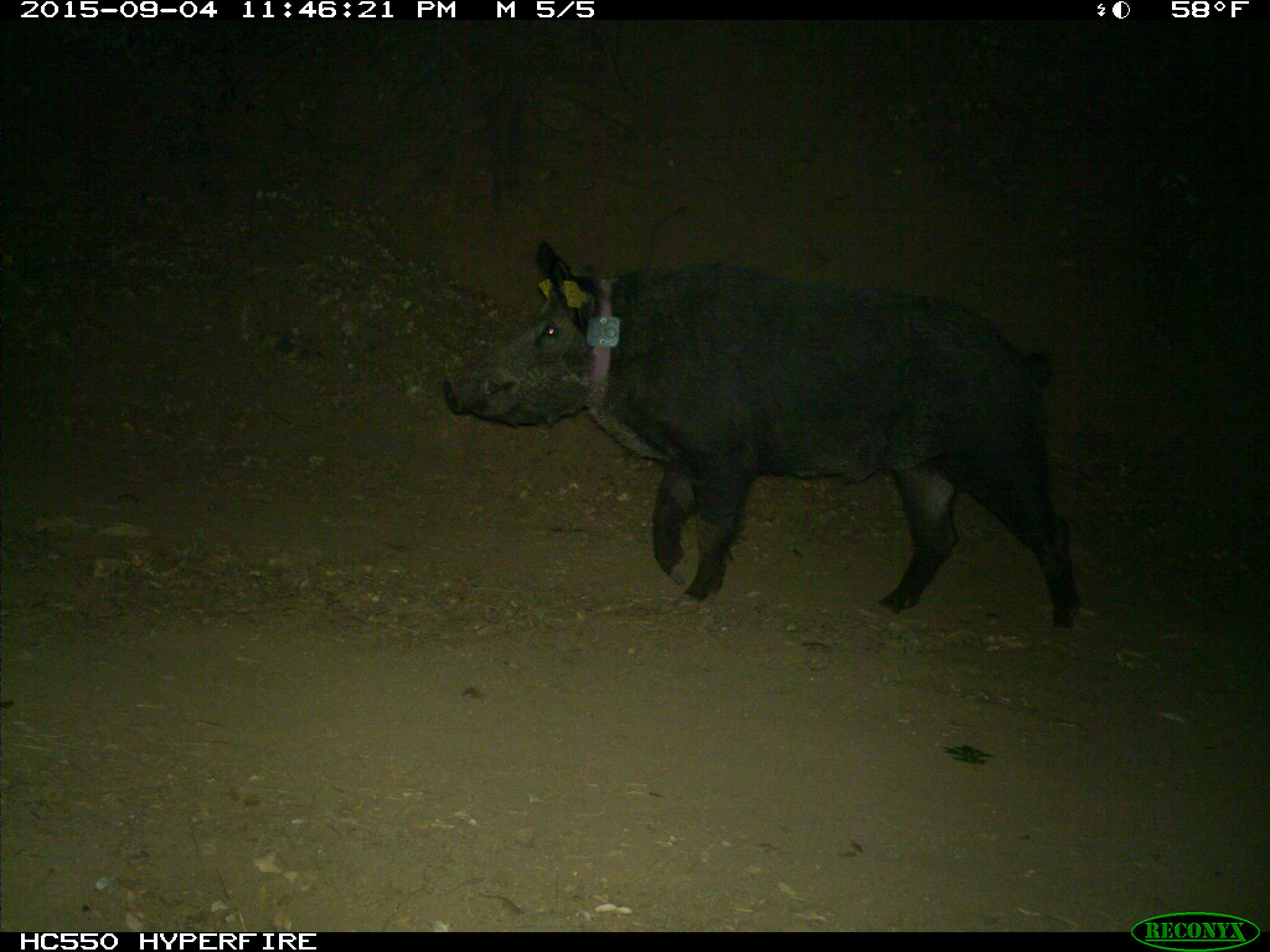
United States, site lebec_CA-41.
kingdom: Animalia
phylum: Chordata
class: Mammalia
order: Artiodactyla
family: Suidae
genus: Sus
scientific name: Sus scrofa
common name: wild boar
Sus scrofa (wild boar).